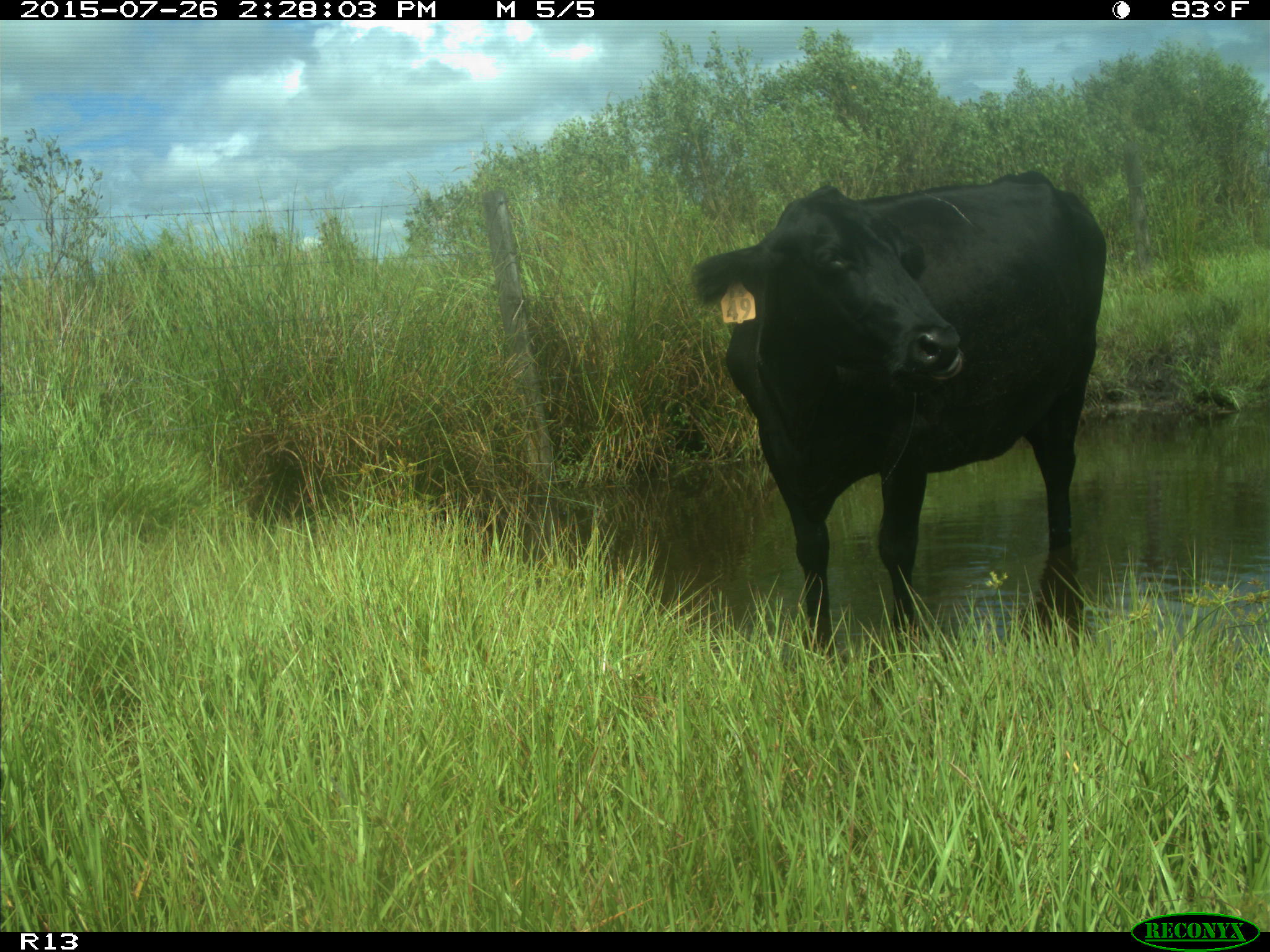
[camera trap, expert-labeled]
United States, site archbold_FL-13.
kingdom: Animalia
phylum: Chordata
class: Mammalia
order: Artiodactyla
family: Bovidae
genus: Bos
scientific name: Bos taurus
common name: domestic cow